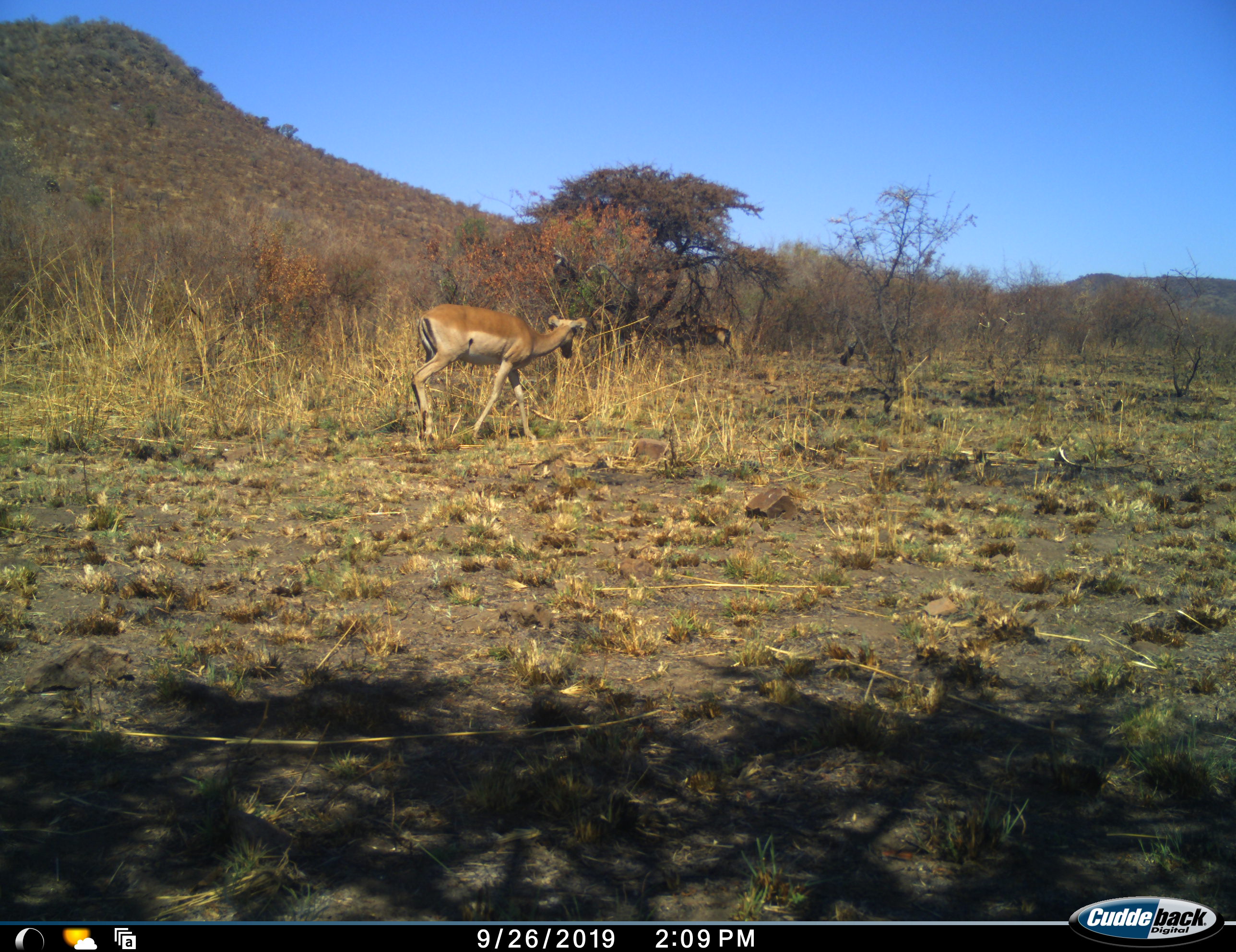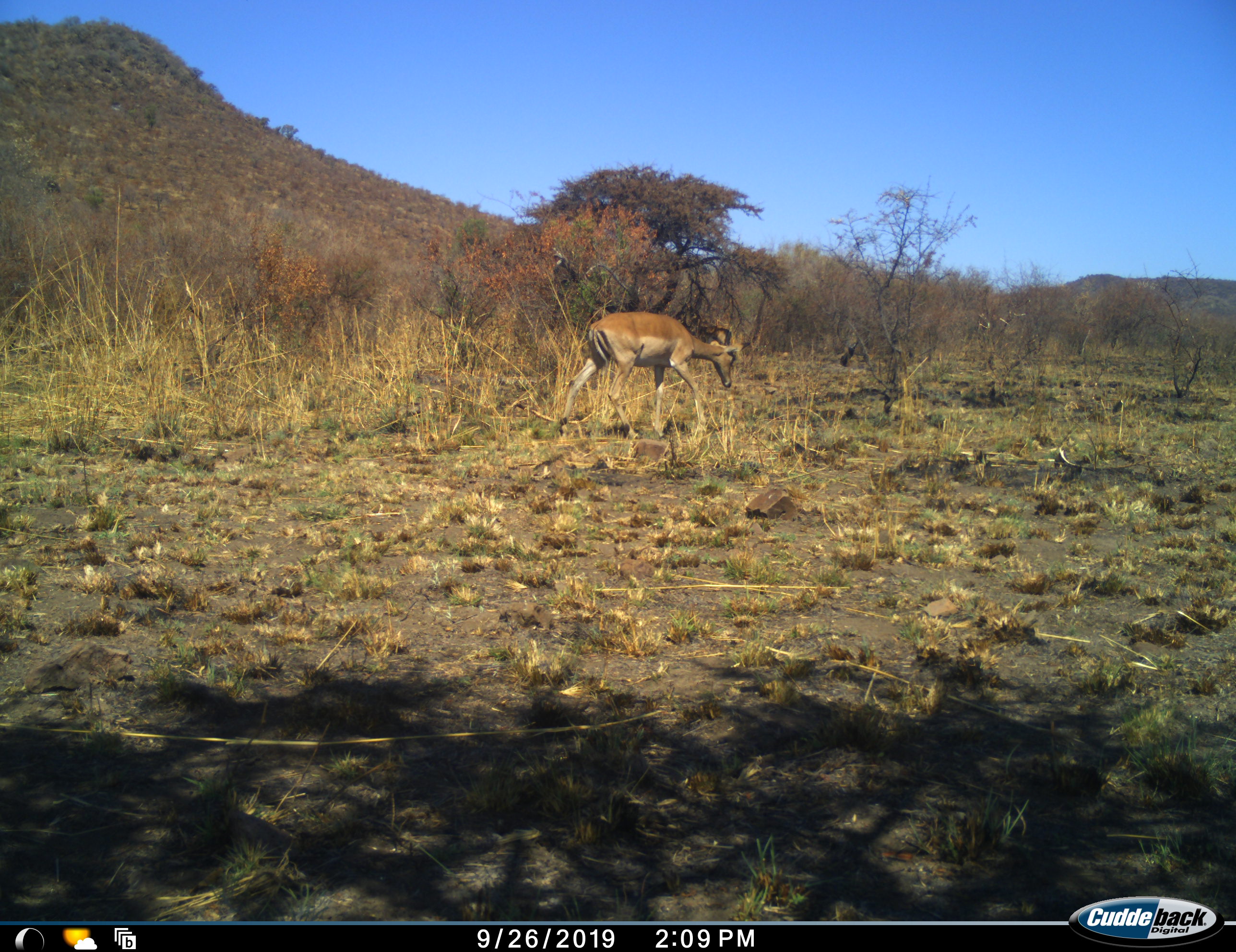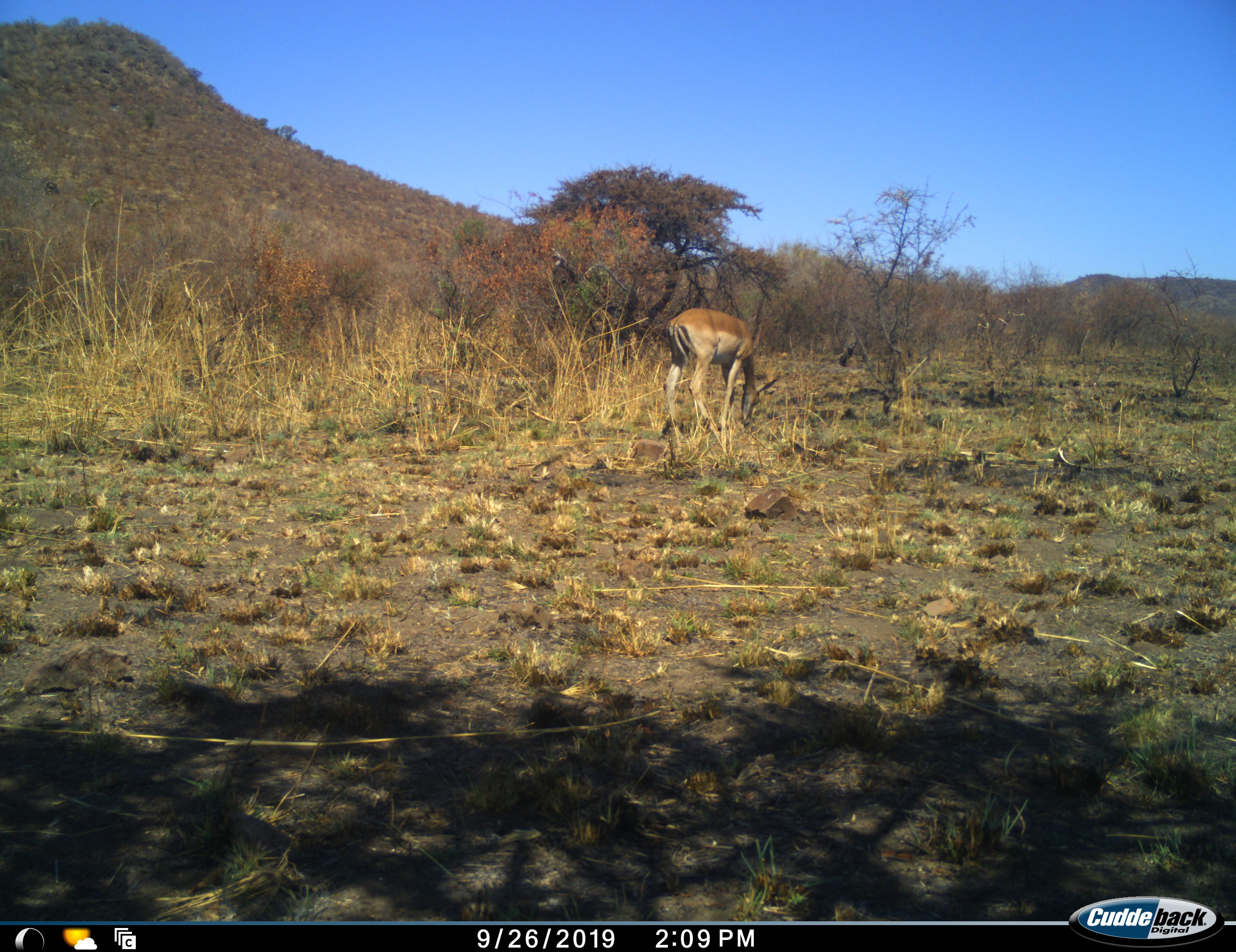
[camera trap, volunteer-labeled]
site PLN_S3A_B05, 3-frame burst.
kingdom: Animalia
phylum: Chordata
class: Mammalia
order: Artiodactyla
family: Bovidae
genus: Aepyceros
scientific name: Aepyceros melampus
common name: impala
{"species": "impala (Aepyceros melampus)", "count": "1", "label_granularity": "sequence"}